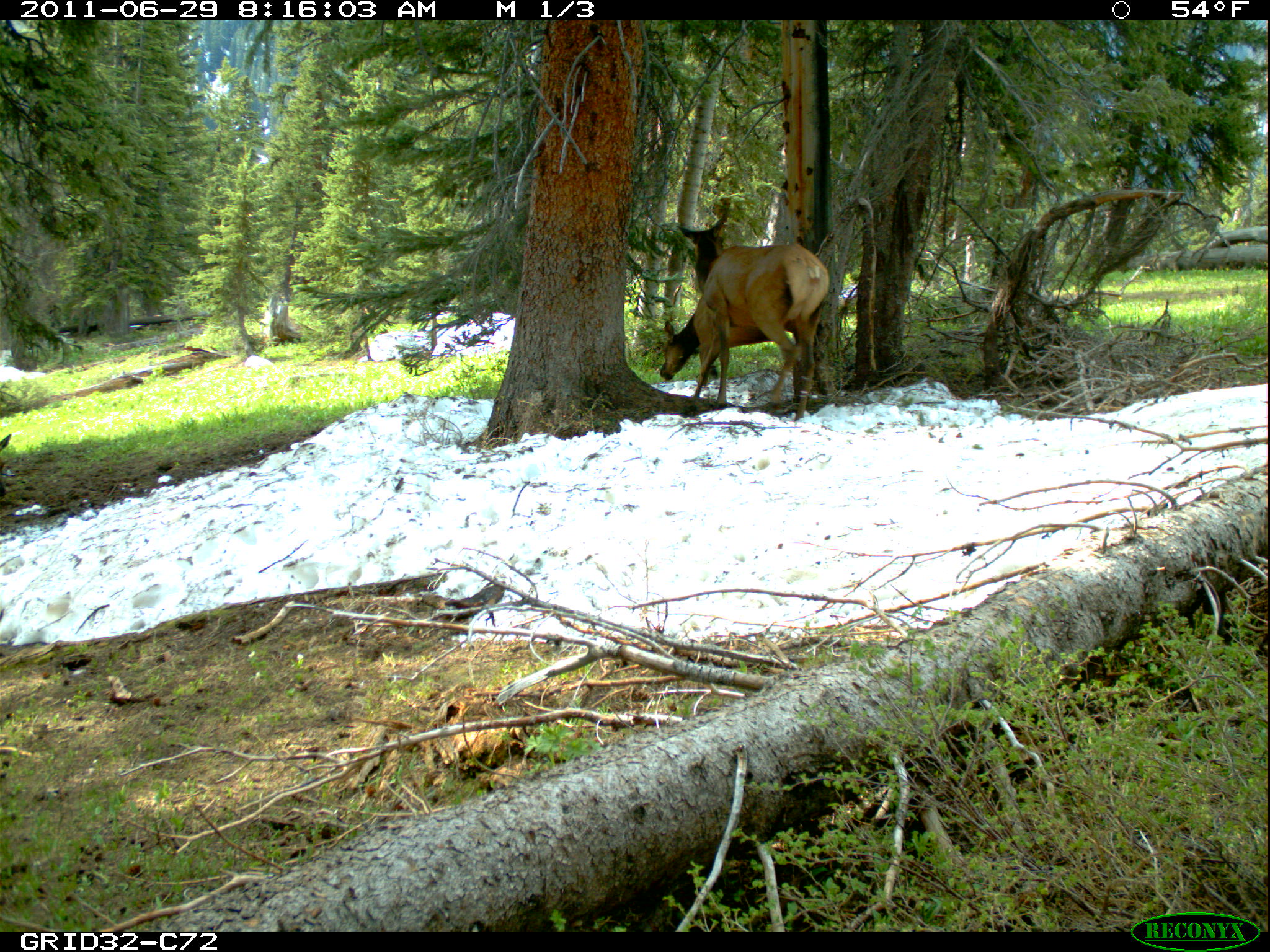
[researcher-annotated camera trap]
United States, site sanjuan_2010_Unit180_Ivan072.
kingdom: Animalia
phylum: Chordata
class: Mammalia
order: Artiodactyla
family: Cervidae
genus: Cervus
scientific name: Cervus elaphus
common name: red deer